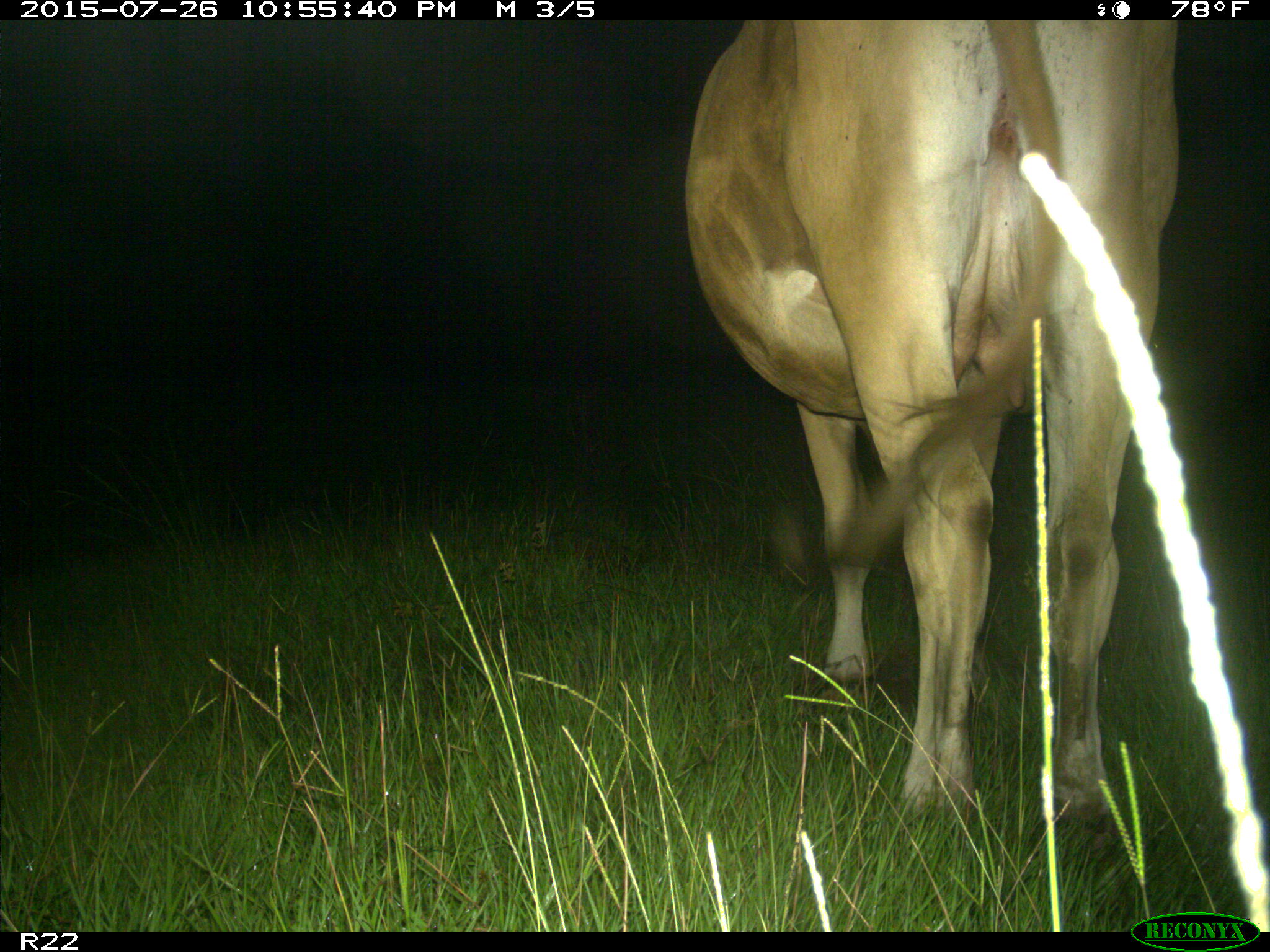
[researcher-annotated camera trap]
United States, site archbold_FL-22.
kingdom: Animalia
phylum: Chordata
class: Mammalia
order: Artiodactyla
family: Bovidae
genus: Bos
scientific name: Bos taurus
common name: domestic cow